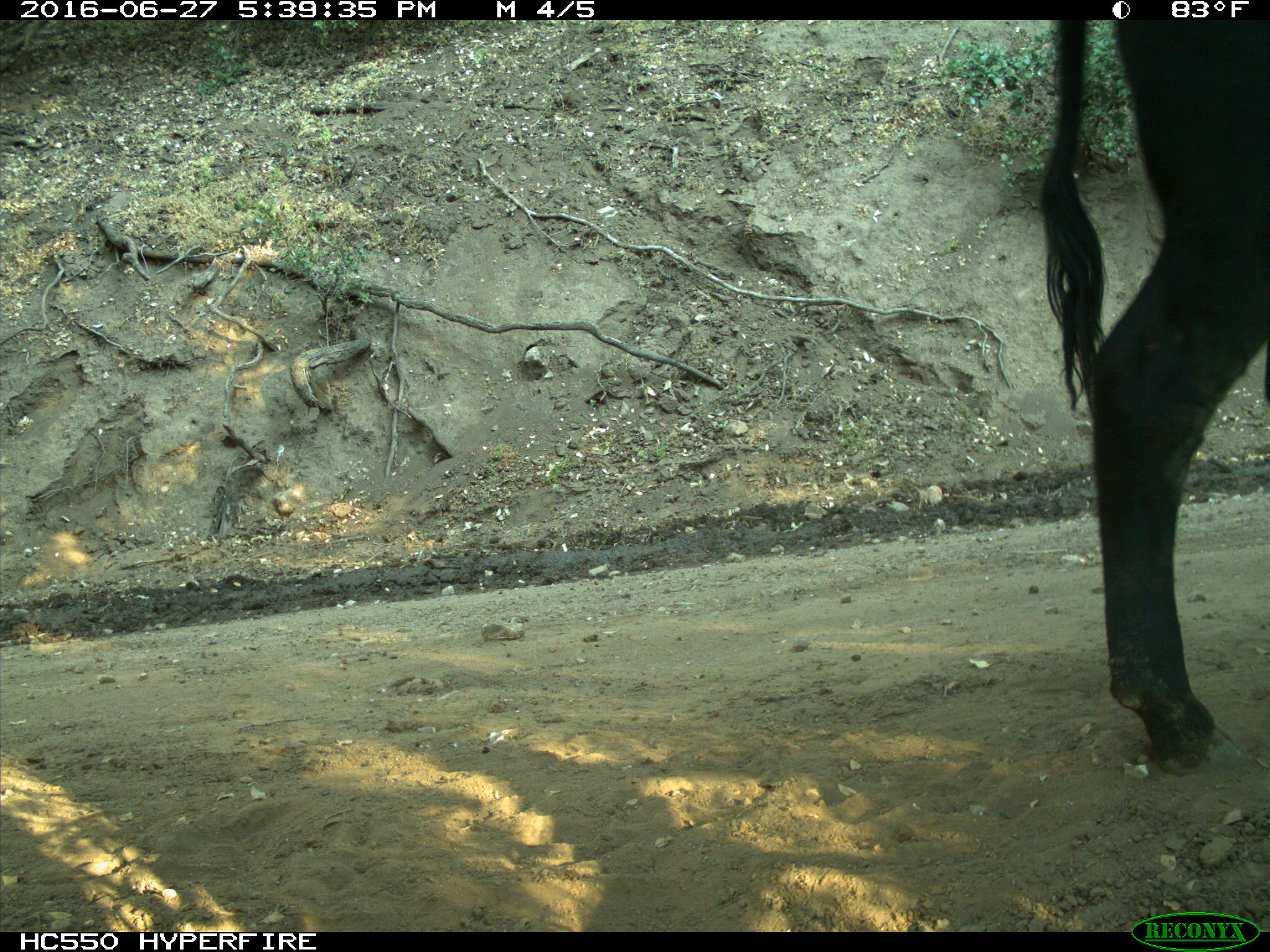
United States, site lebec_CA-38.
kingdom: Animalia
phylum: Chordata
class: Mammalia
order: Artiodactyla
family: Bovidae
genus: Bos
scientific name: Bos taurus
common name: domestic cow